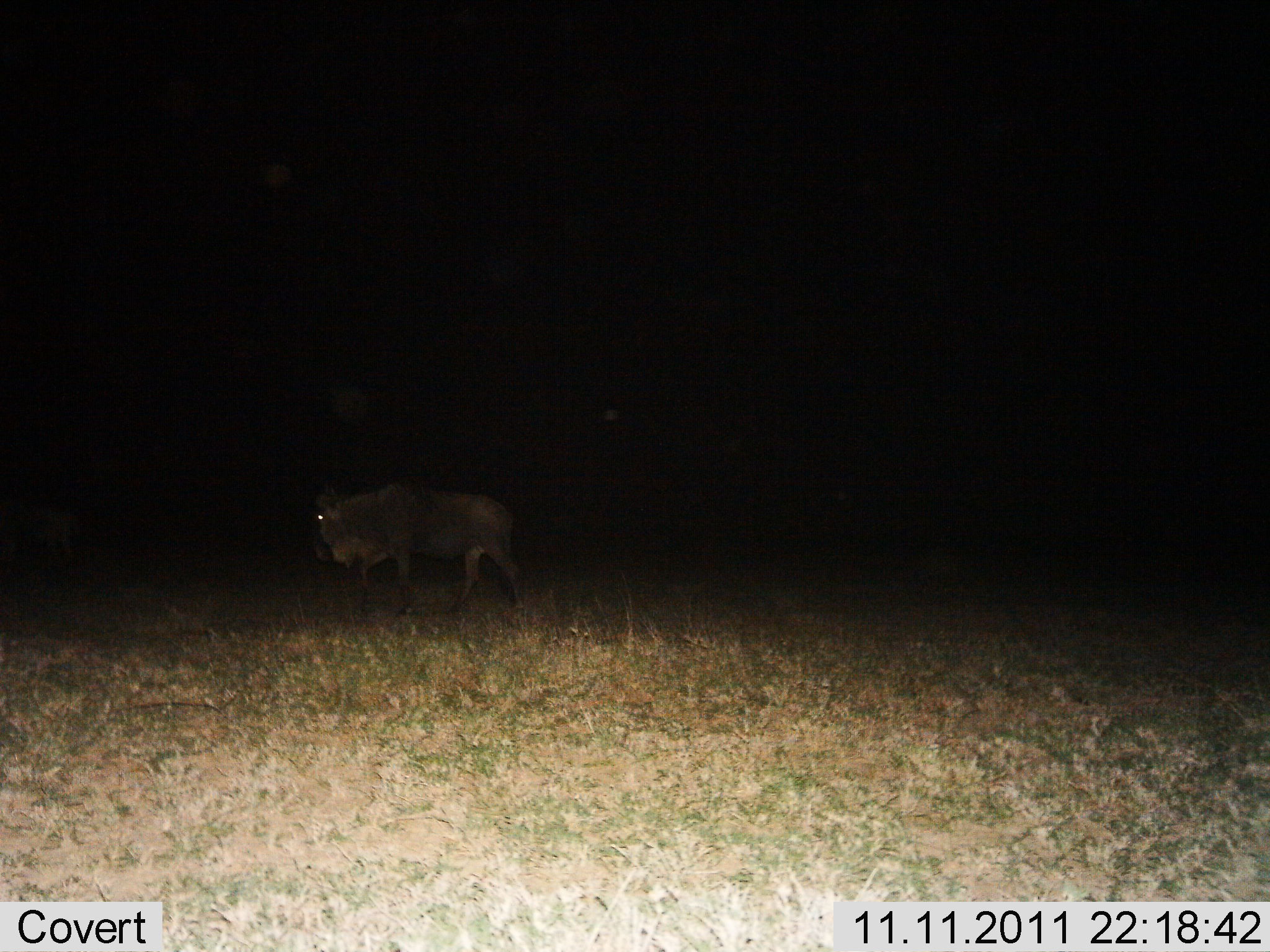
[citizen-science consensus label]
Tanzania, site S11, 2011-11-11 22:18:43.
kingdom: Animalia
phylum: Chordata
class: Mammalia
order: Artiodactyla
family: Bovidae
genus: Connochaetes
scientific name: Connochaetes taurinus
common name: blue wildebeest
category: wildebeest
Wildebeest (blue wildebeest) (Connochaetes taurinus), count 1. Behavior (volunteer vote fractions): standing 20%, resting 0%, moving 80%, interacting 0%. Young present (vote fraction): 0%. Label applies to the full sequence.